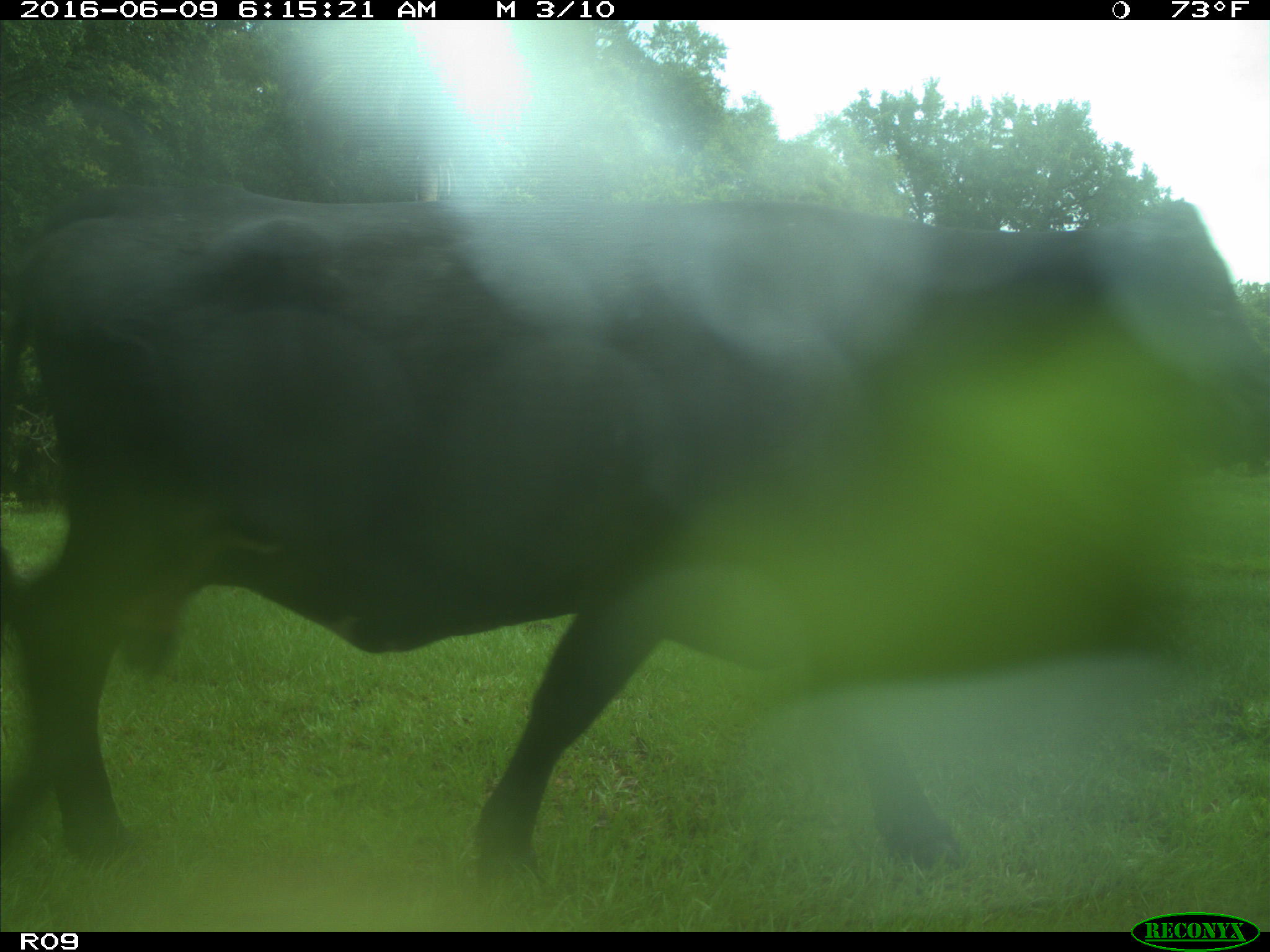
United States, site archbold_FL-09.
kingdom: Animalia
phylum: Chordata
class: Mammalia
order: Artiodactyla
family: Bovidae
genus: Bos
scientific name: Bos taurus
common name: domestic cow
Bos taurus (domestic cow).